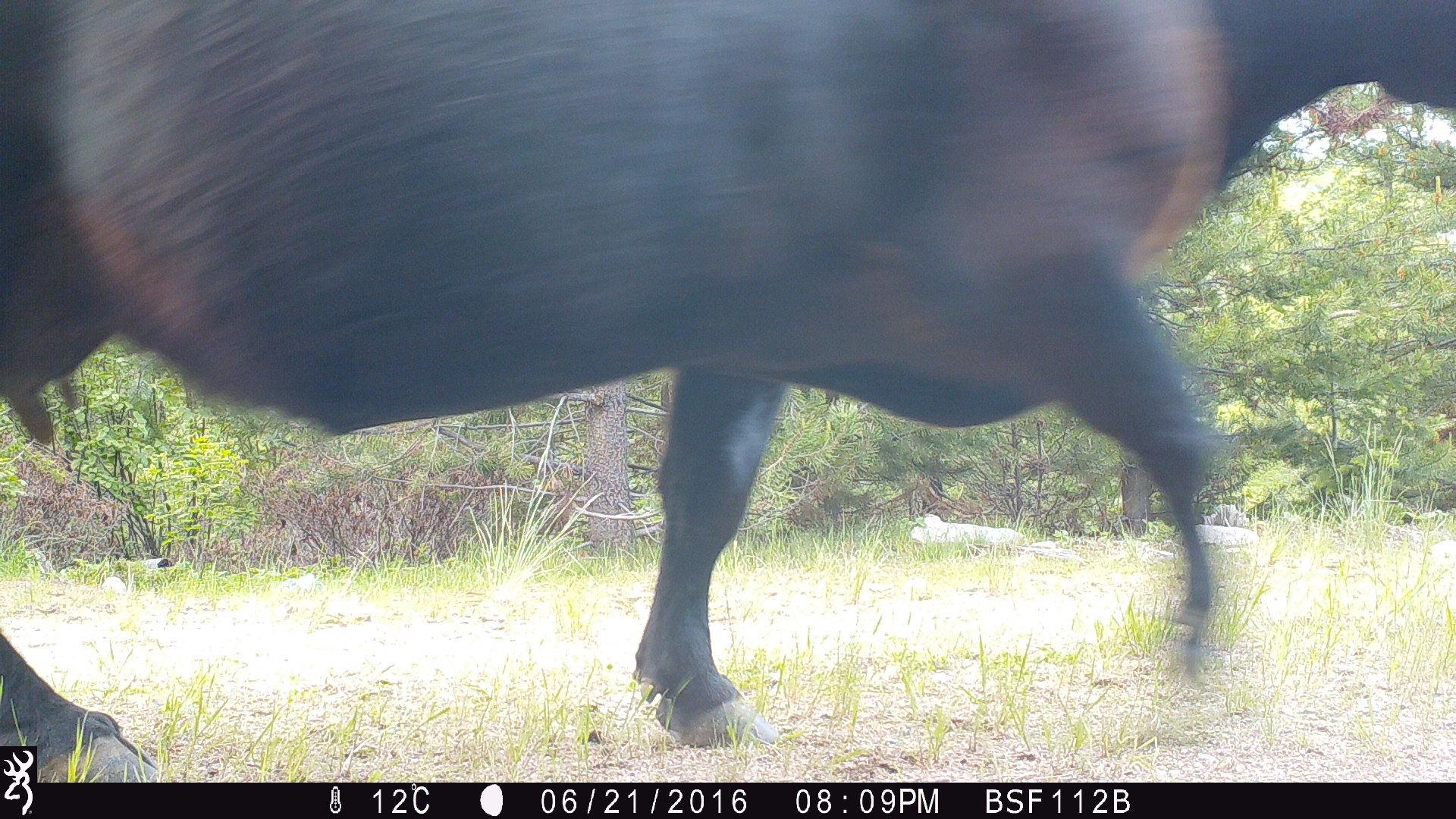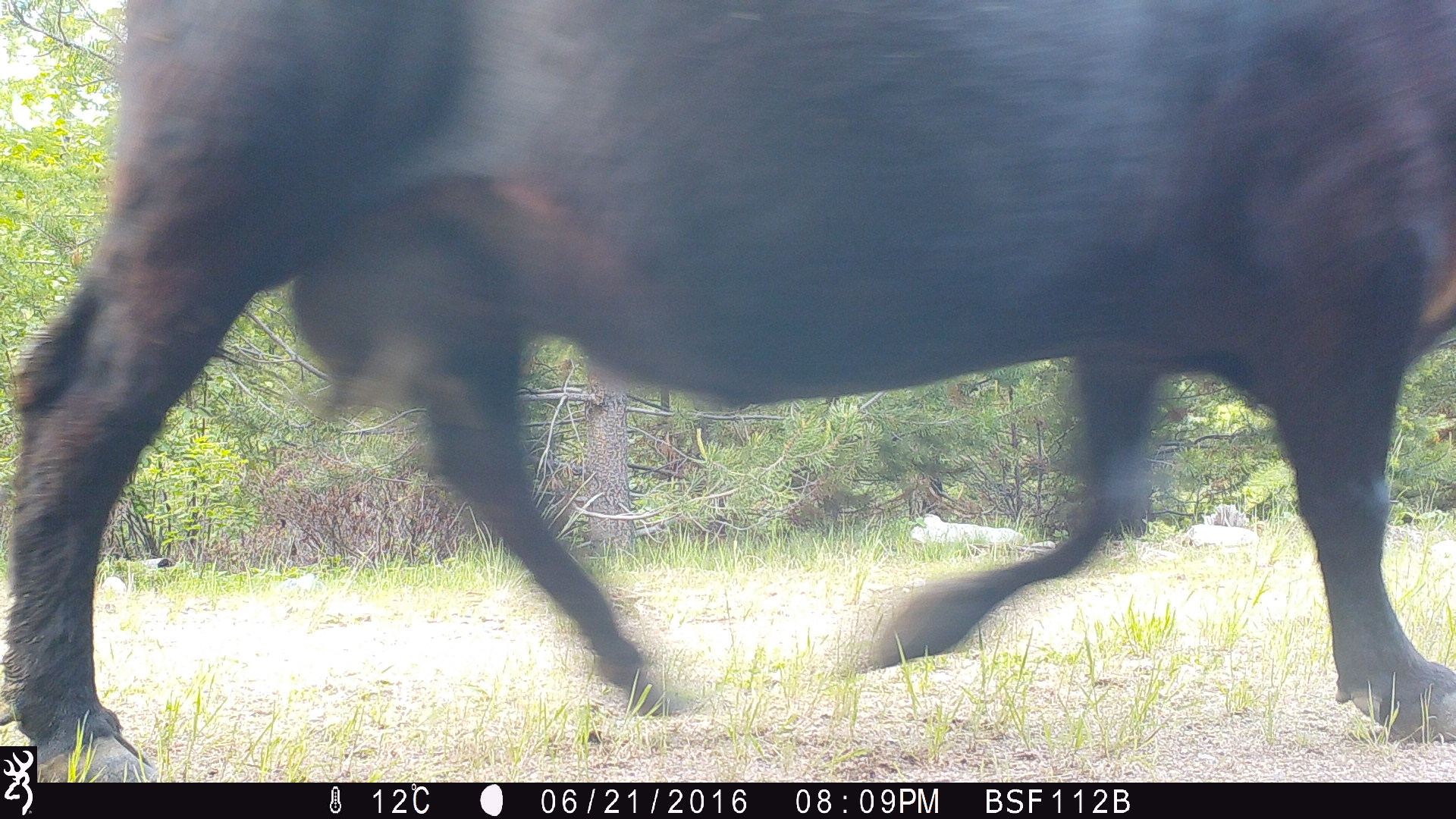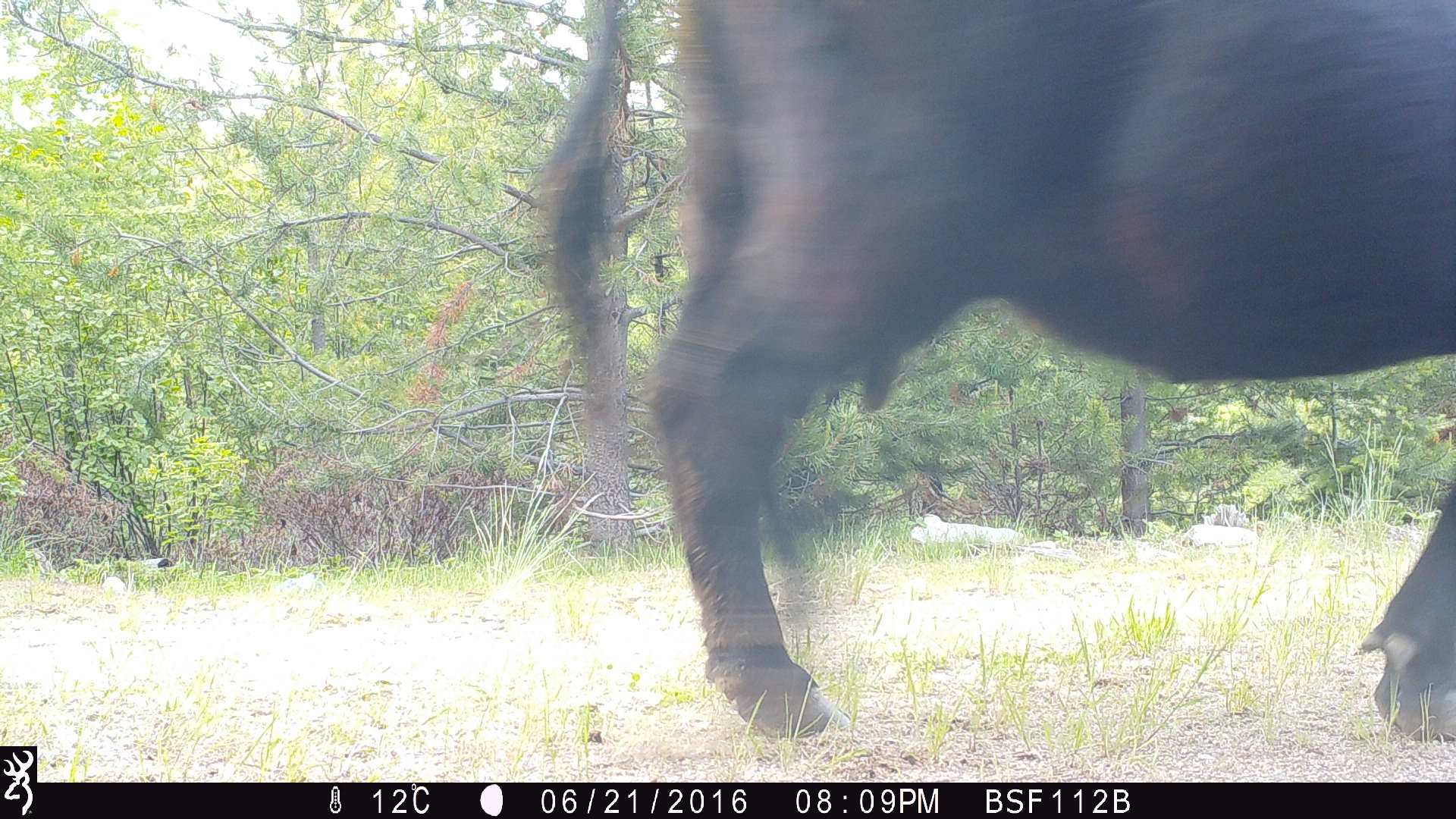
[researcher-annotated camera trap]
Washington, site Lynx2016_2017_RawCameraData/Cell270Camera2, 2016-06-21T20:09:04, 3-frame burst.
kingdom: Animalia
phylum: Chordata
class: Mammalia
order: Artiodactyla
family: Bovidae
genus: Bos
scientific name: Bos taurus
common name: domestic cattle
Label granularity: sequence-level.